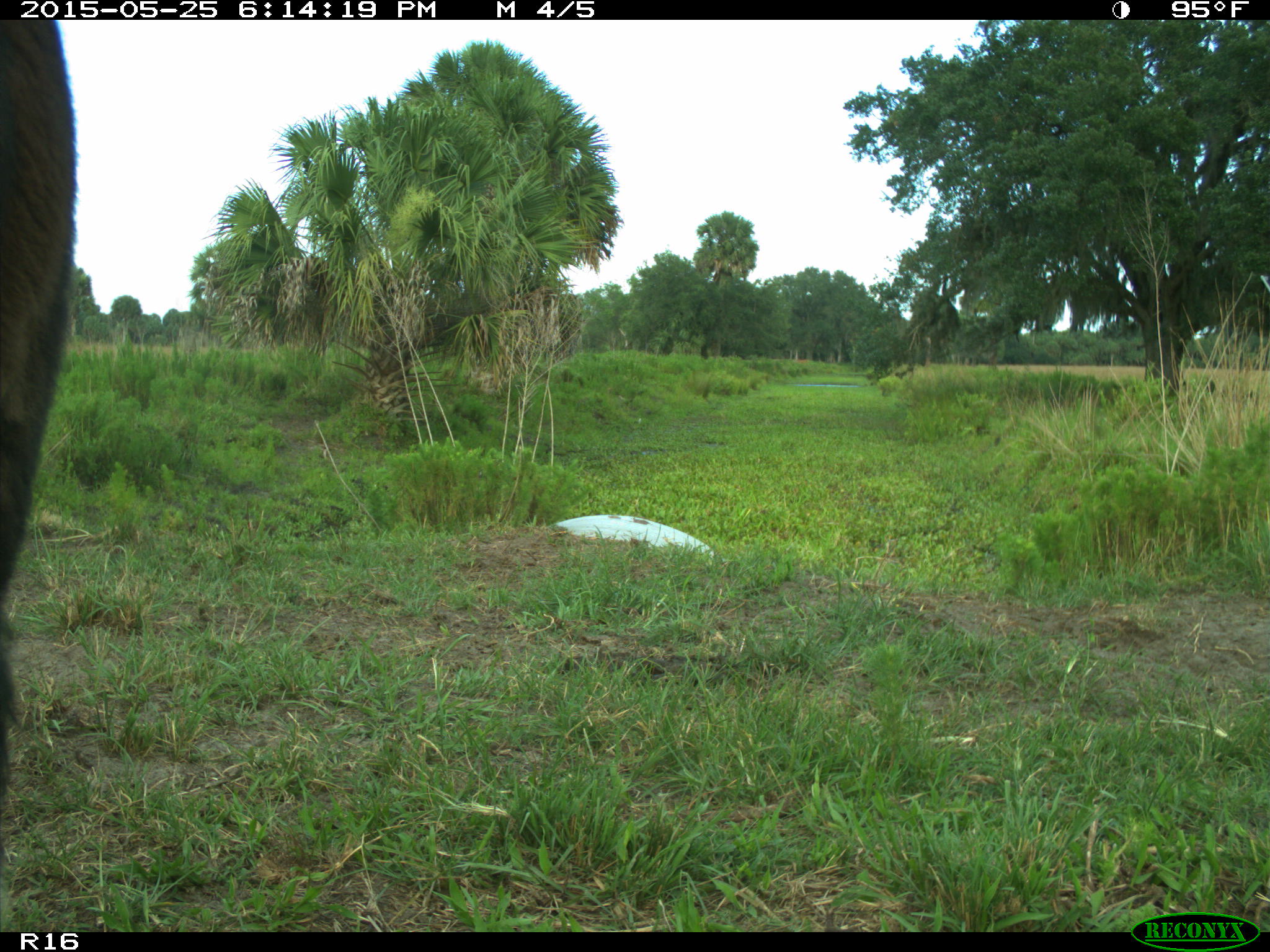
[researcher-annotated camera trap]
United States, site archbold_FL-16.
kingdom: Animalia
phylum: Chordata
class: Mammalia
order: Artiodactyla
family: Bovidae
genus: Bos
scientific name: Bos taurus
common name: domestic cow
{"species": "Bos taurus (domestic cow)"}